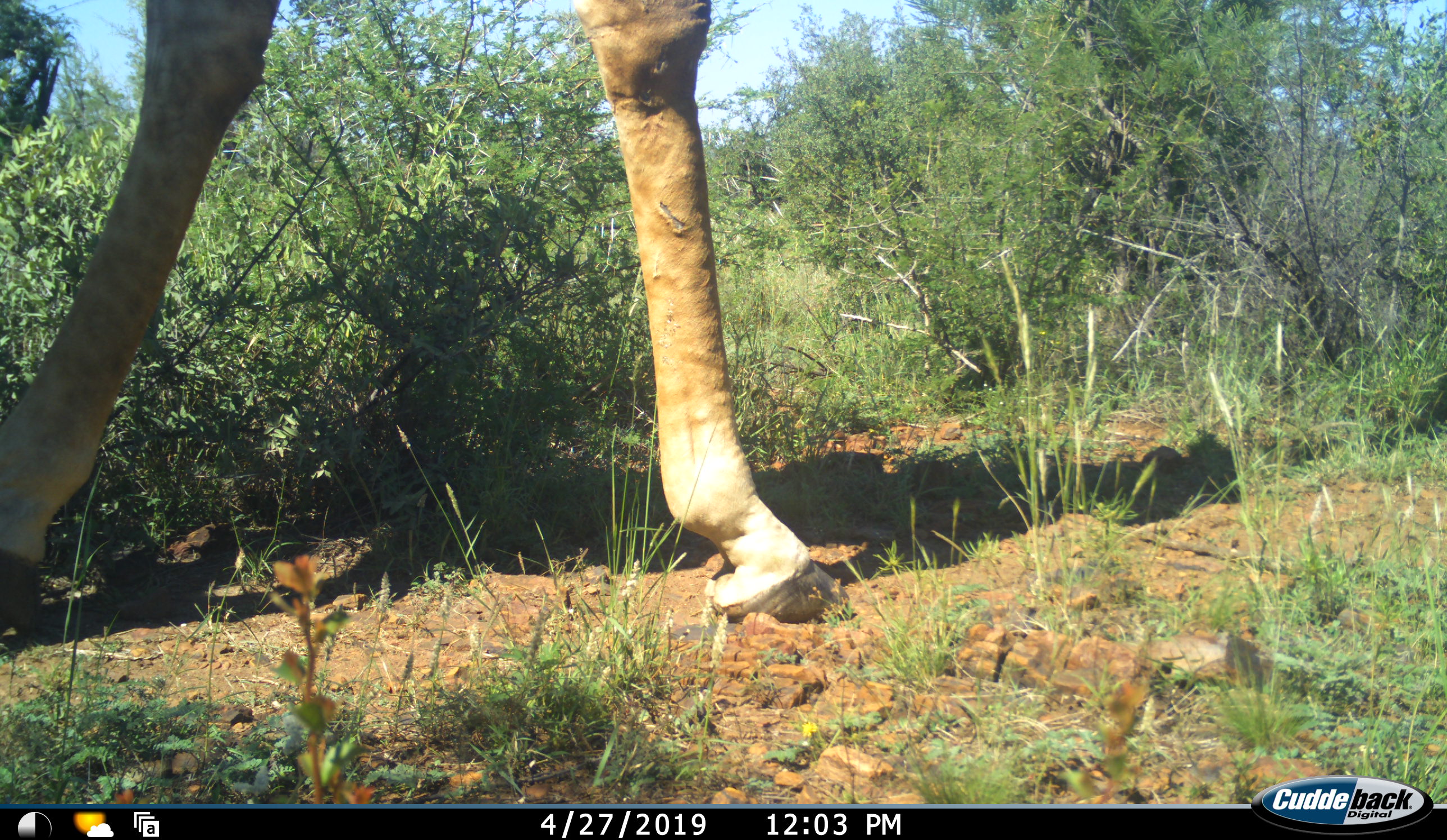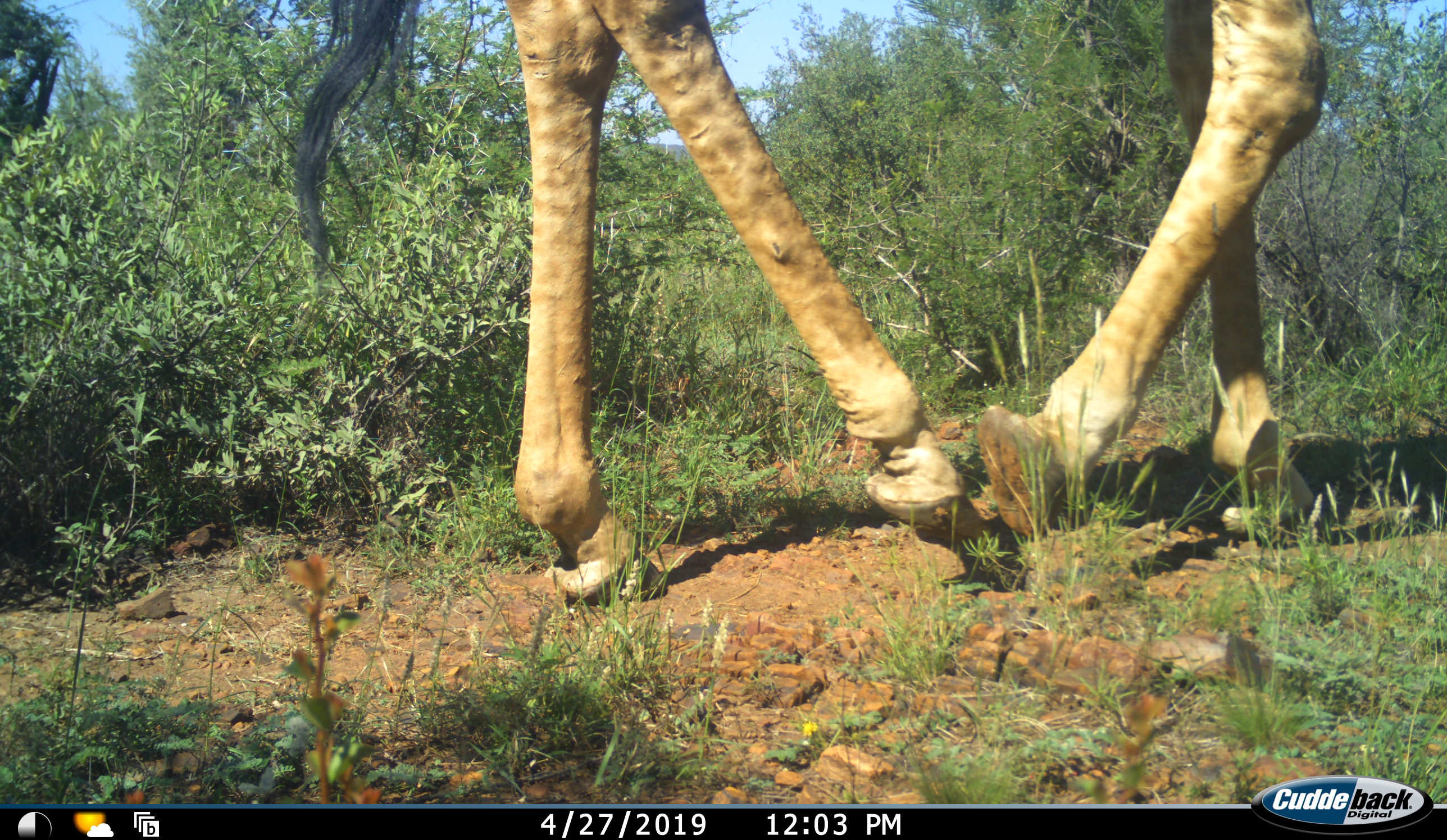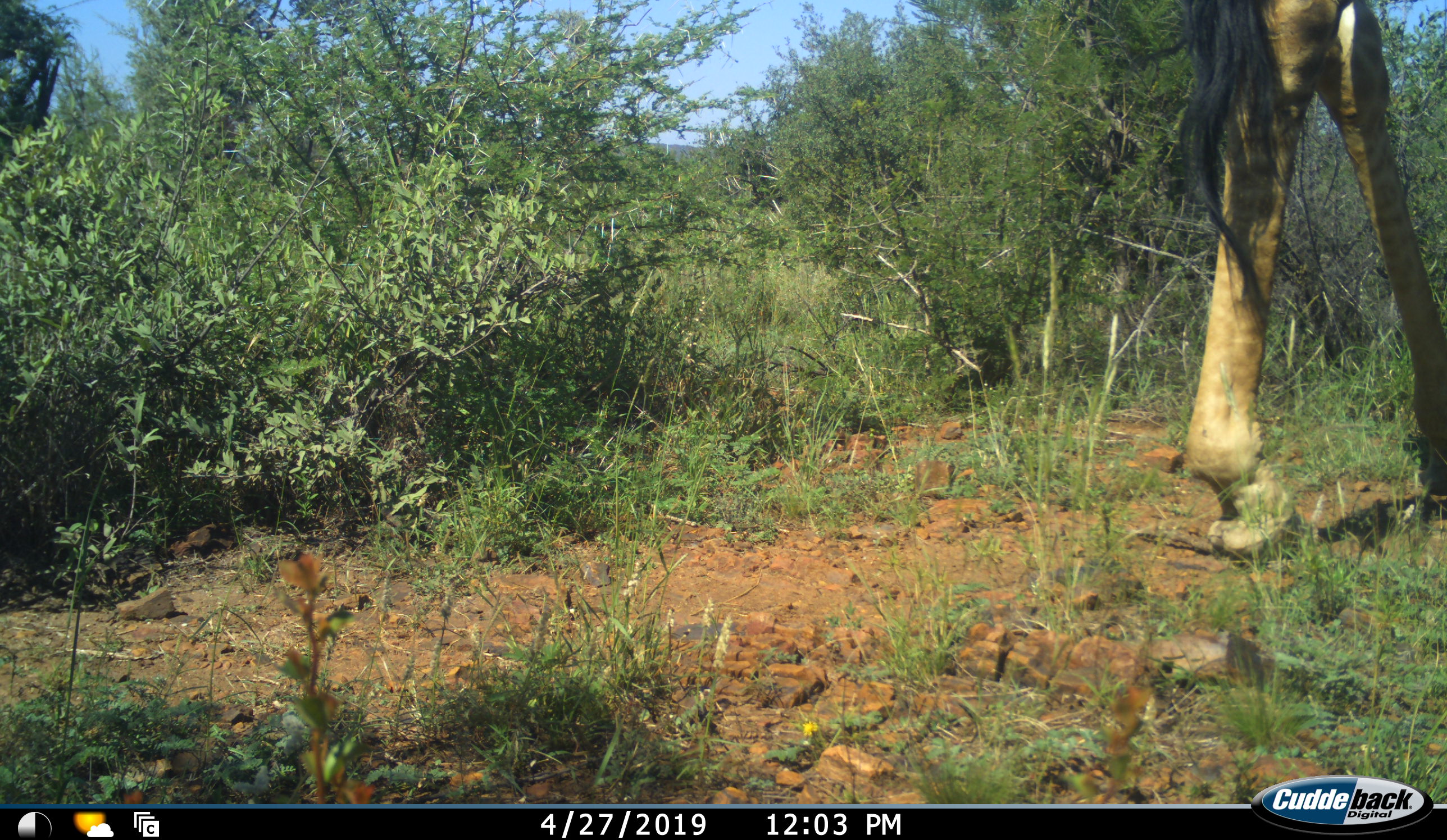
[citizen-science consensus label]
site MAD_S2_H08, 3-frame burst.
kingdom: Animalia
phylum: Chordata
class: Mammalia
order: Artiodactyla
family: Giraffidae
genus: Giraffa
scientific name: Giraffa camelopardalis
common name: giraffe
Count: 1.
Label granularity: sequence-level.